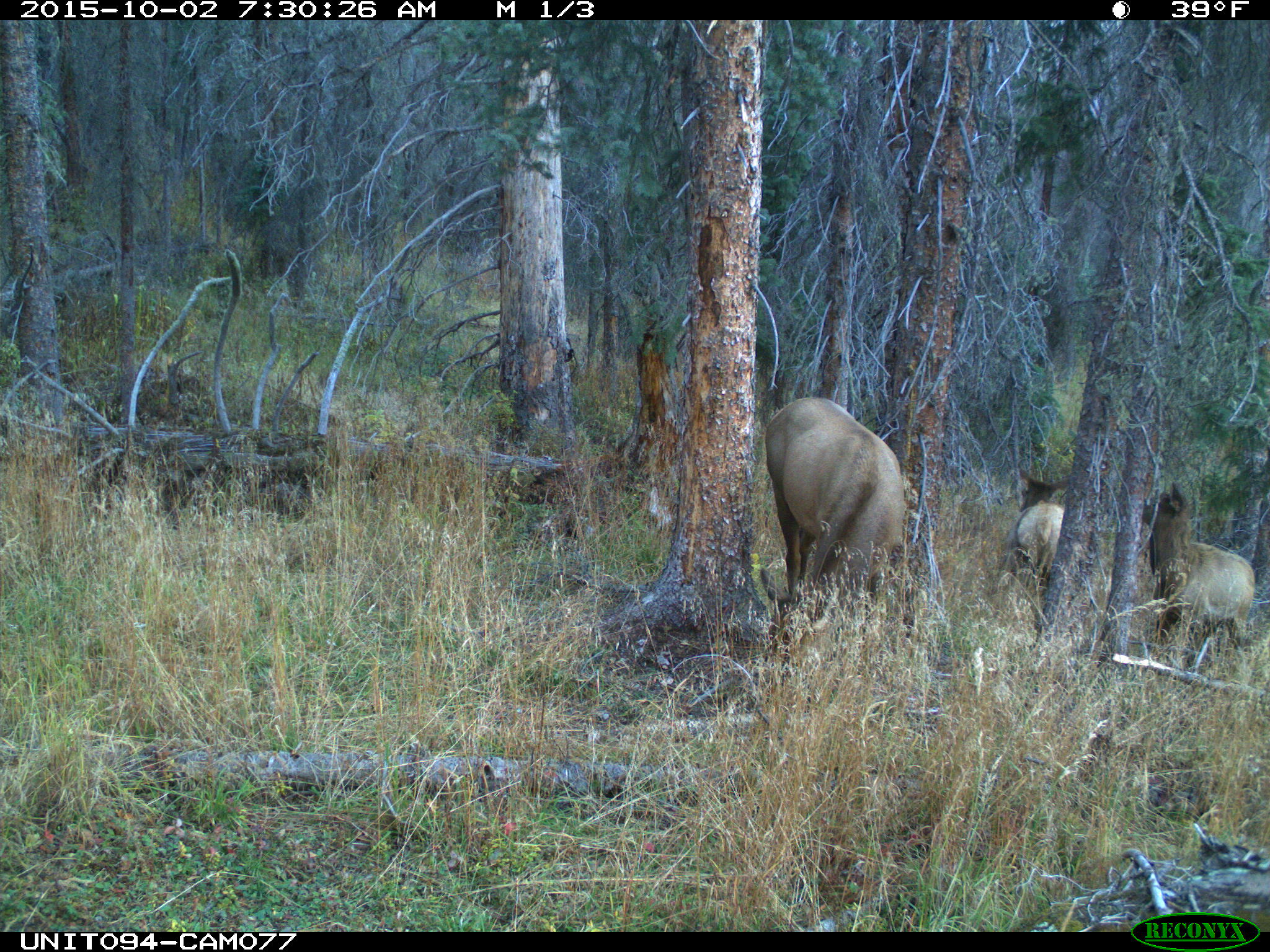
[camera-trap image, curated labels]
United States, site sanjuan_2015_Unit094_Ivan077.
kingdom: Animalia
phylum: Chordata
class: Mammalia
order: Artiodactyla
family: Cervidae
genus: Cervus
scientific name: Cervus elaphus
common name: red deer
Cervus elaphus (red deer).